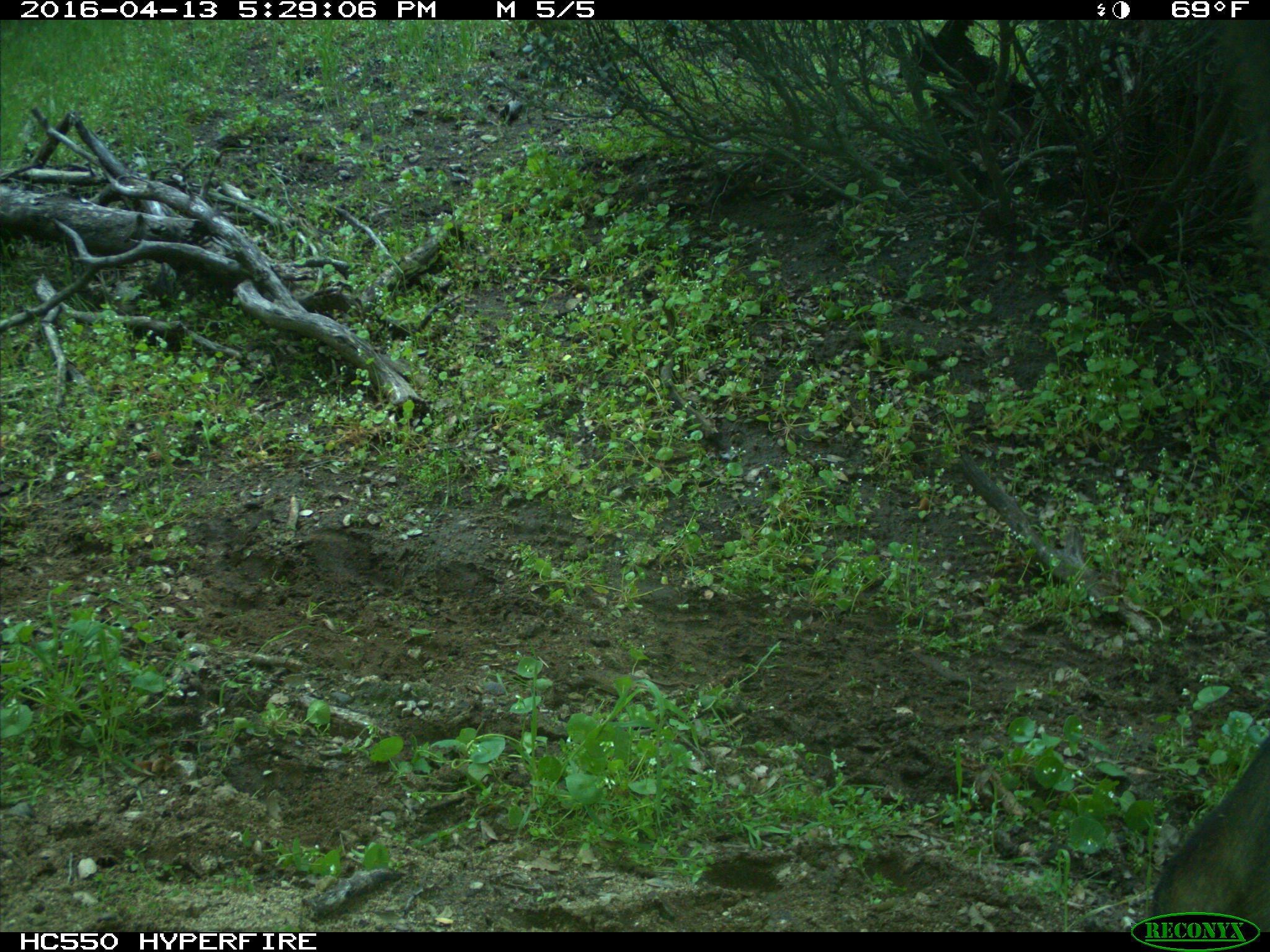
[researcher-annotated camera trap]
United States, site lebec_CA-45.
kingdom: Animalia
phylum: Chordata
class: Mammalia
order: Artiodactyla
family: Bovidae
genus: Bos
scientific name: Bos taurus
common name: domestic cow